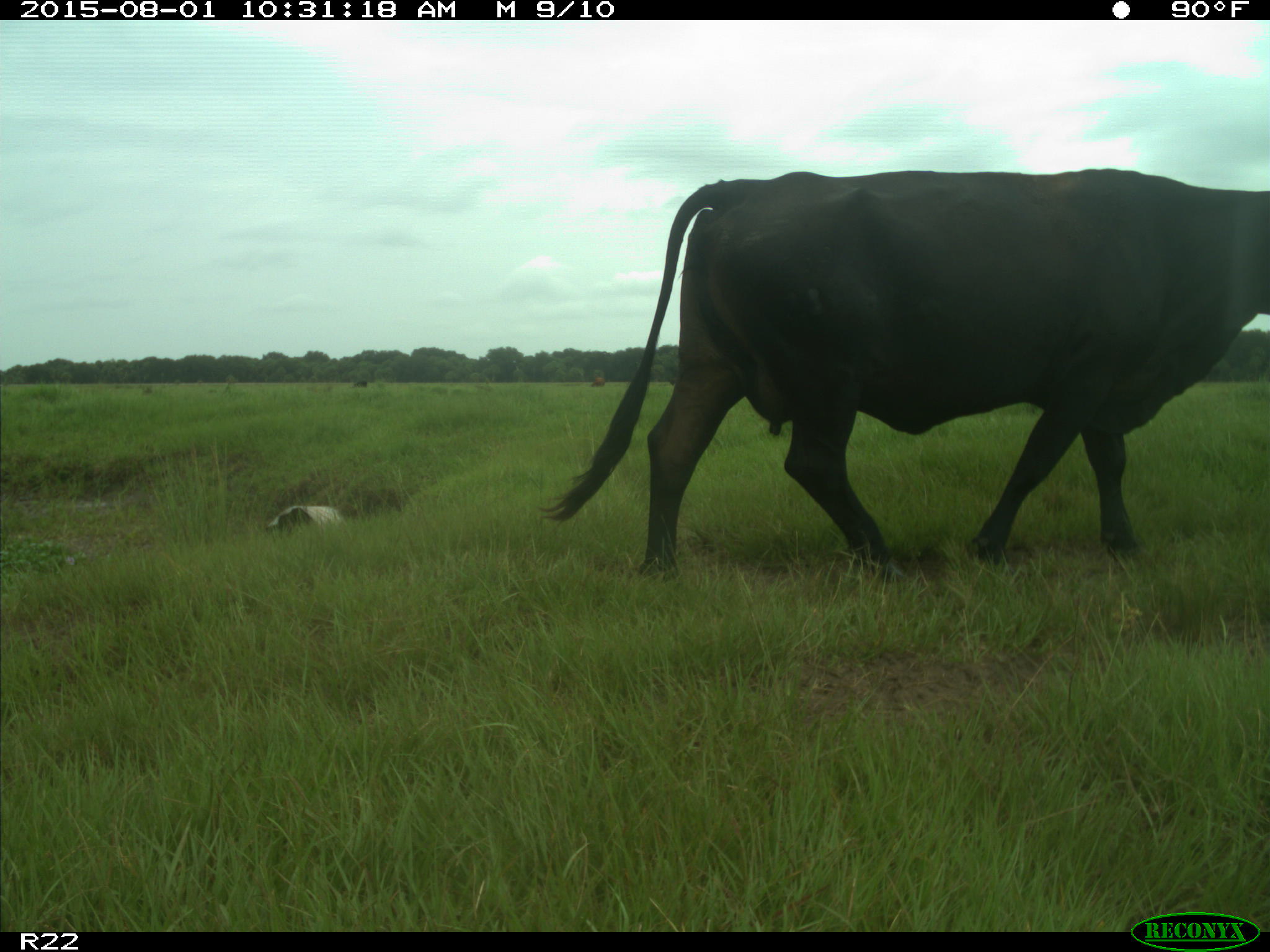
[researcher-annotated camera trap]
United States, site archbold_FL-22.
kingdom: Animalia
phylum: Chordata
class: Mammalia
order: Artiodactyla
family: Bovidae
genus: Bos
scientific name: Bos taurus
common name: domestic cow